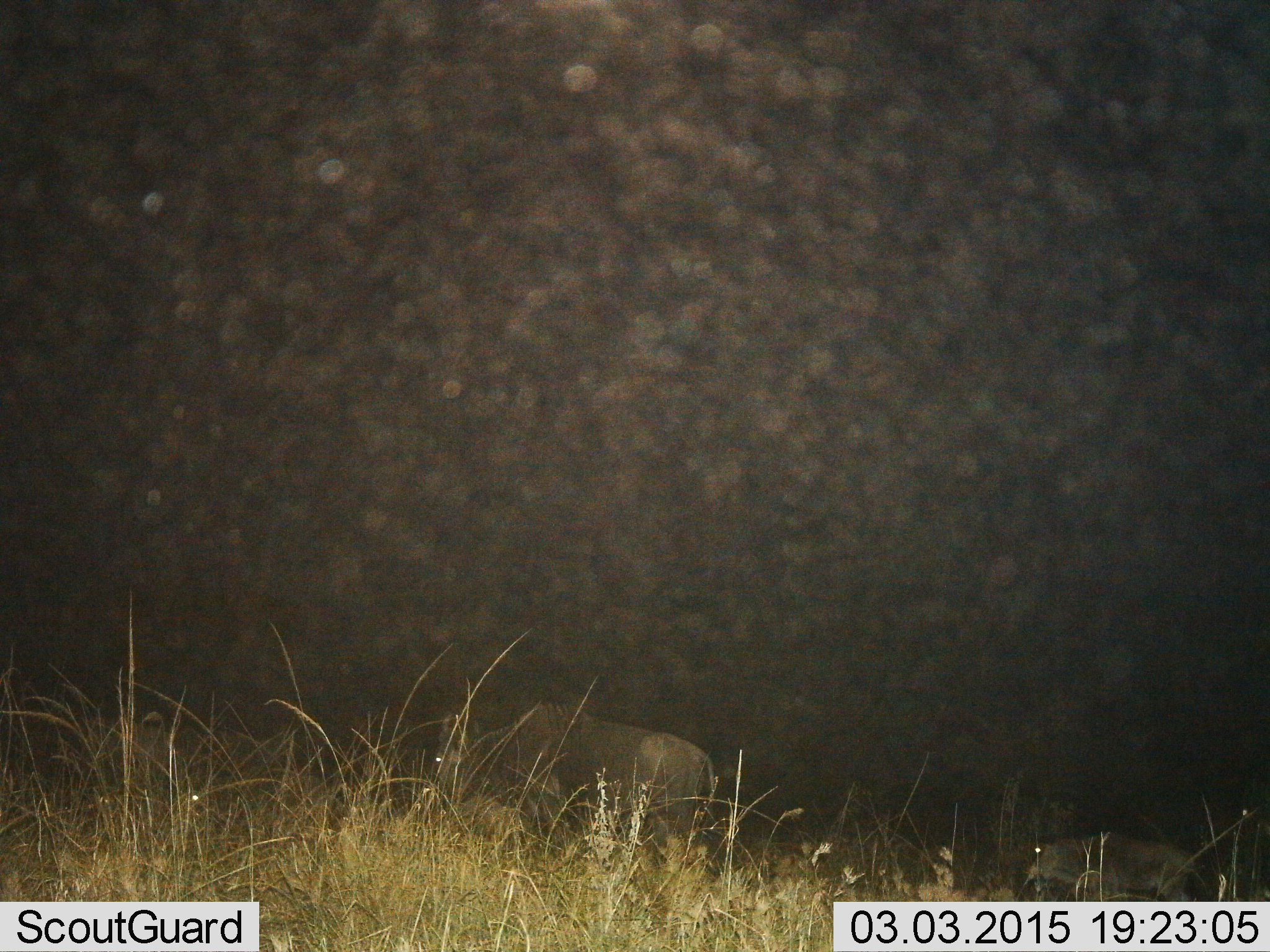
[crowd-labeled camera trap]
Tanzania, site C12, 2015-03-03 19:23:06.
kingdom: Animalia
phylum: Chordata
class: Mammalia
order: Artiodactyla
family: Bovidae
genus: Connochaetes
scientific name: Connochaetes taurinus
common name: blue wildebeest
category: wildebeest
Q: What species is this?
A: Wildebeest (blue wildebeest) (Connochaetes taurinus).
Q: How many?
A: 2.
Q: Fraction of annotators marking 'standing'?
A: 30%.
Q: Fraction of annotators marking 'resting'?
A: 0%.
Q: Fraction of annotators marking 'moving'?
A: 50%.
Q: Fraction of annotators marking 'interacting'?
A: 0%.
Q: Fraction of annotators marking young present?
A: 30%.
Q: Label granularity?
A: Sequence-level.